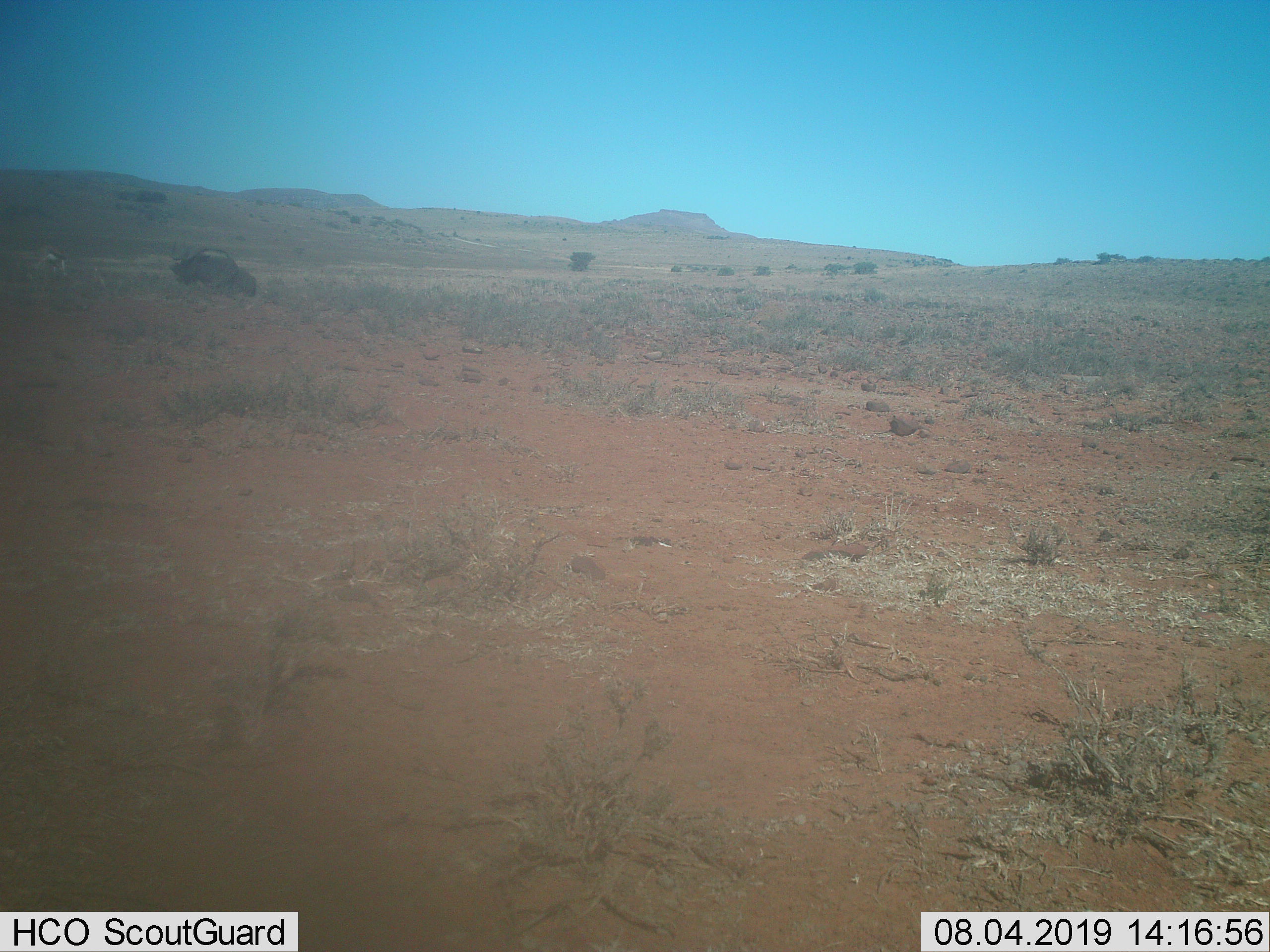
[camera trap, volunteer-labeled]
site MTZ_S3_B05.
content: unidentified animal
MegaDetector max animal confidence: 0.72